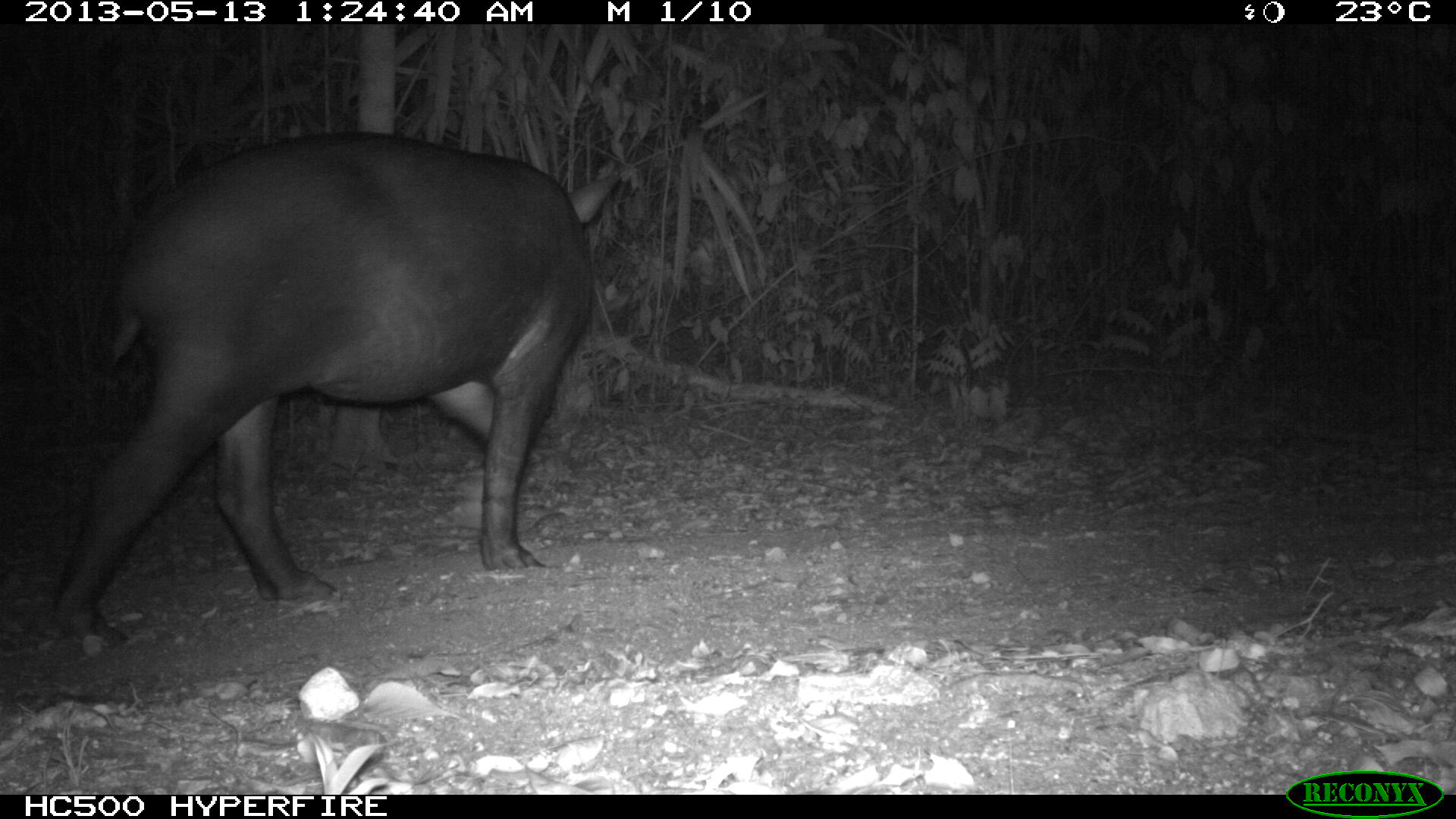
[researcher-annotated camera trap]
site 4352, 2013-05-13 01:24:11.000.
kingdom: Animalia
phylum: Chordata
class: Mammalia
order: Perissodactyla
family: Tapiridae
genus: Tapirus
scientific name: Tapirus bairdii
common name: baird's tapir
Tapirus bairdii (baird's tapir), count 2.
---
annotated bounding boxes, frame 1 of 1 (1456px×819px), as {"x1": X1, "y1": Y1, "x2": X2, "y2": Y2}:
tapirus bairdii: {"x1": 50, "y1": 126, "x2": 624, "y2": 655}